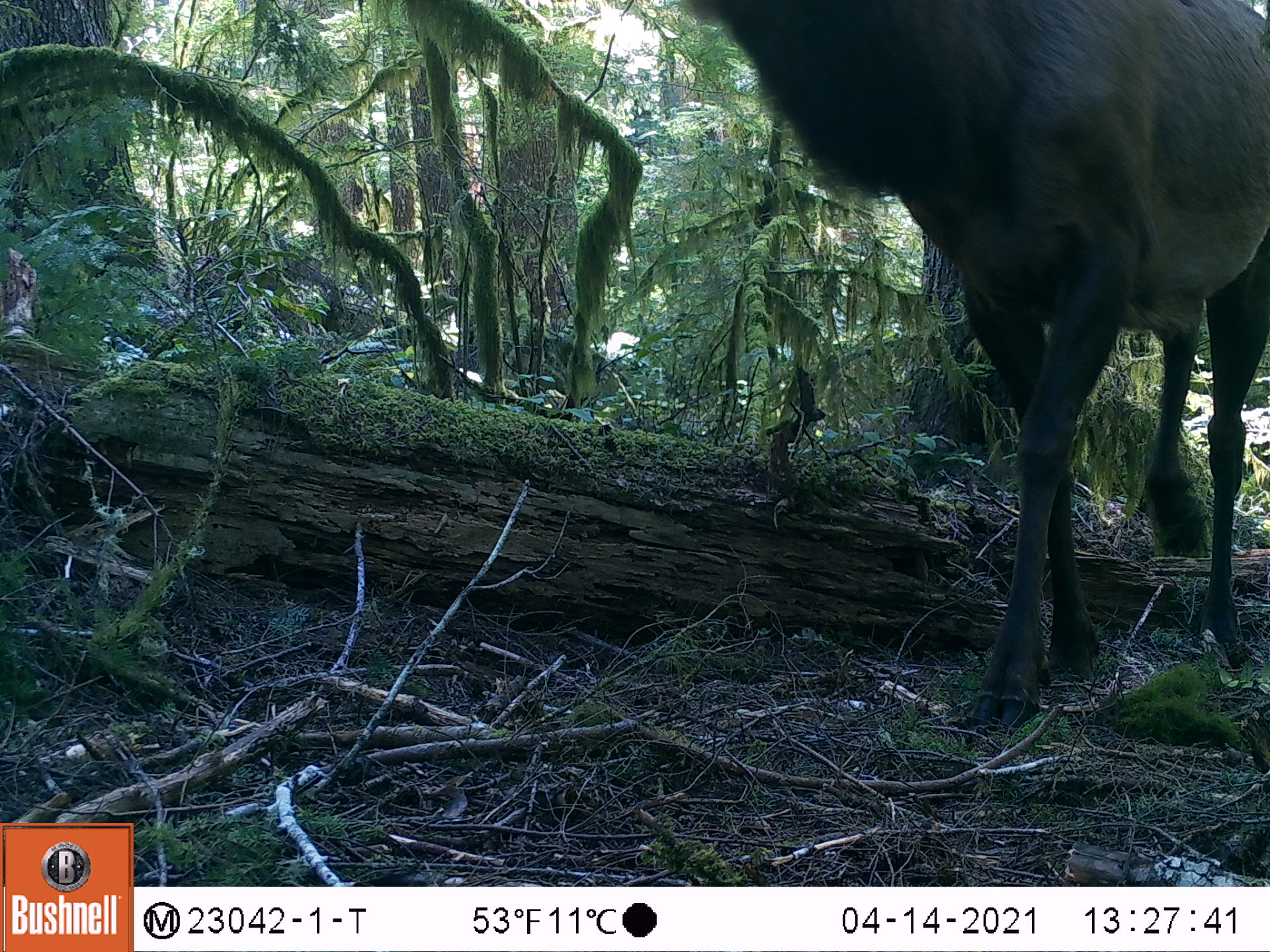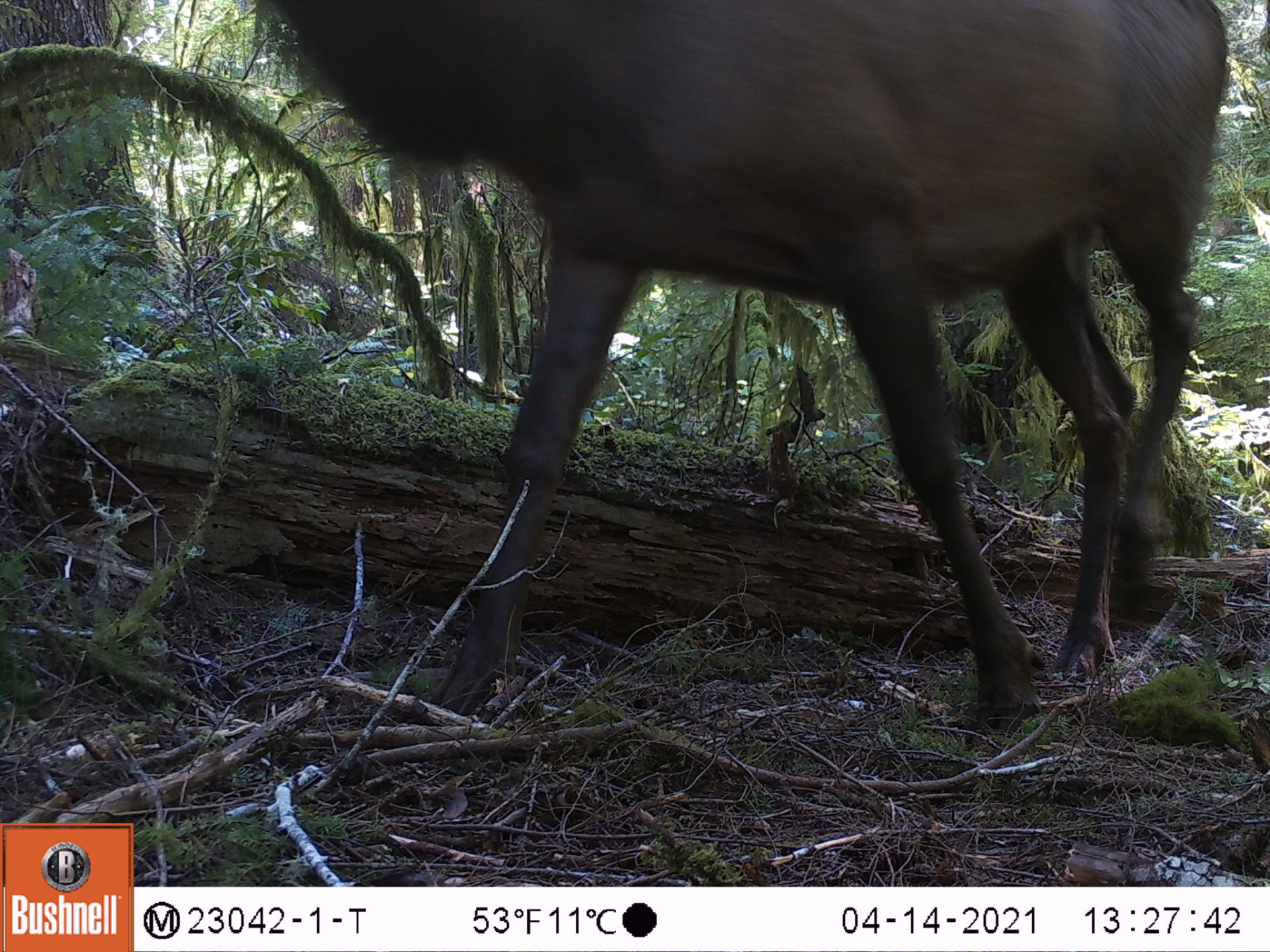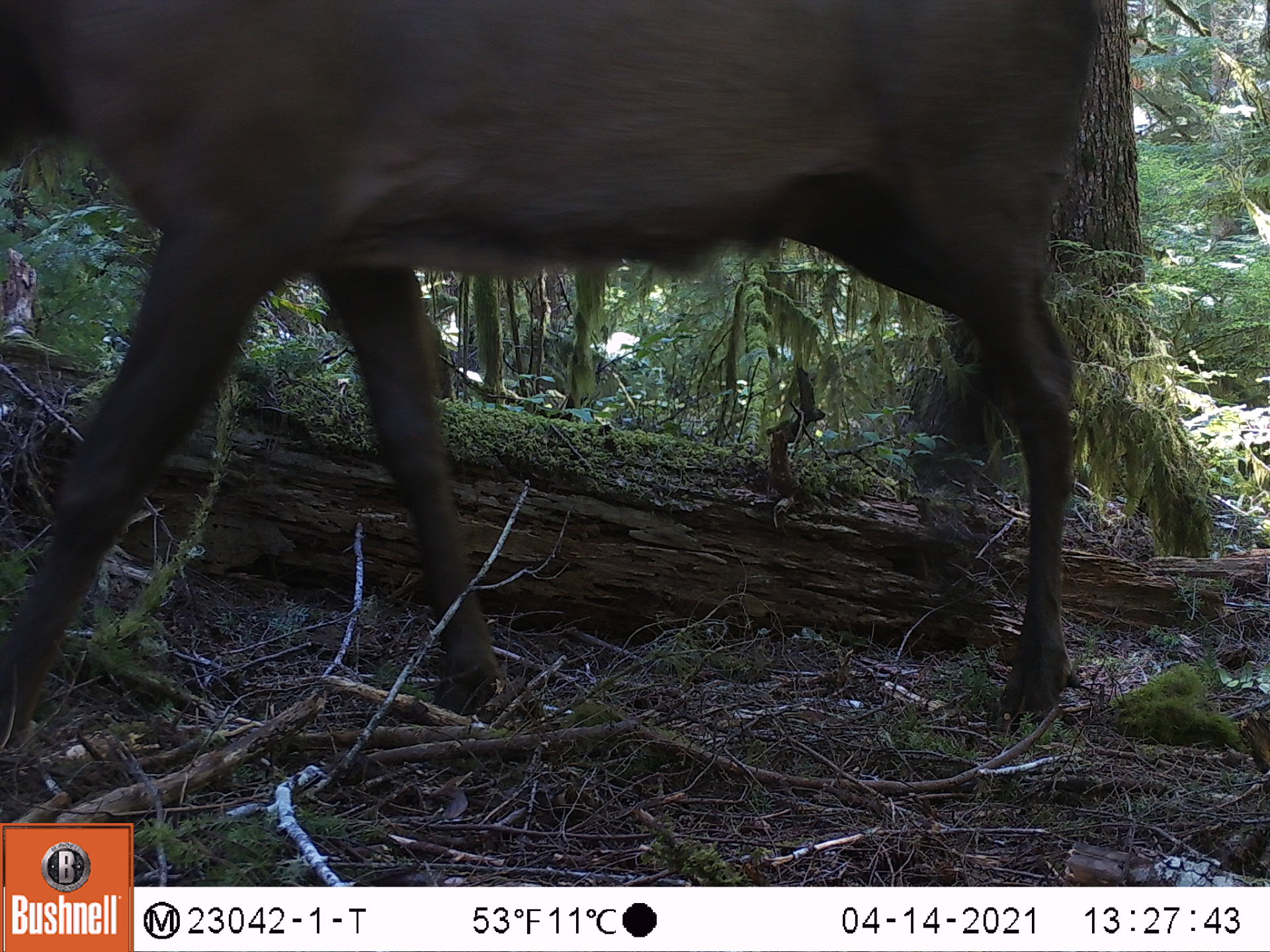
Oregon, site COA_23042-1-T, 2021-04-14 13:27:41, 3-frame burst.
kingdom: Animalia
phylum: Chordata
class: Mammalia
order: Artiodactyla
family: Cervidae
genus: Cervus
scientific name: Cervus canadensis roosevelti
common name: roosevelt elk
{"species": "roosevelt elk (Cervus canadensis roosevelti)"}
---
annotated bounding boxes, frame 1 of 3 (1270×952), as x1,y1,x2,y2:
roosevelt elk: 681,0,1264,733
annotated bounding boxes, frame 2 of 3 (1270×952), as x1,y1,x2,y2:
roosevelt elk: 258,8,1232,737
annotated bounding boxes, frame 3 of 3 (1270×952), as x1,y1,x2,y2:
roosevelt elk: 5,5,1104,753